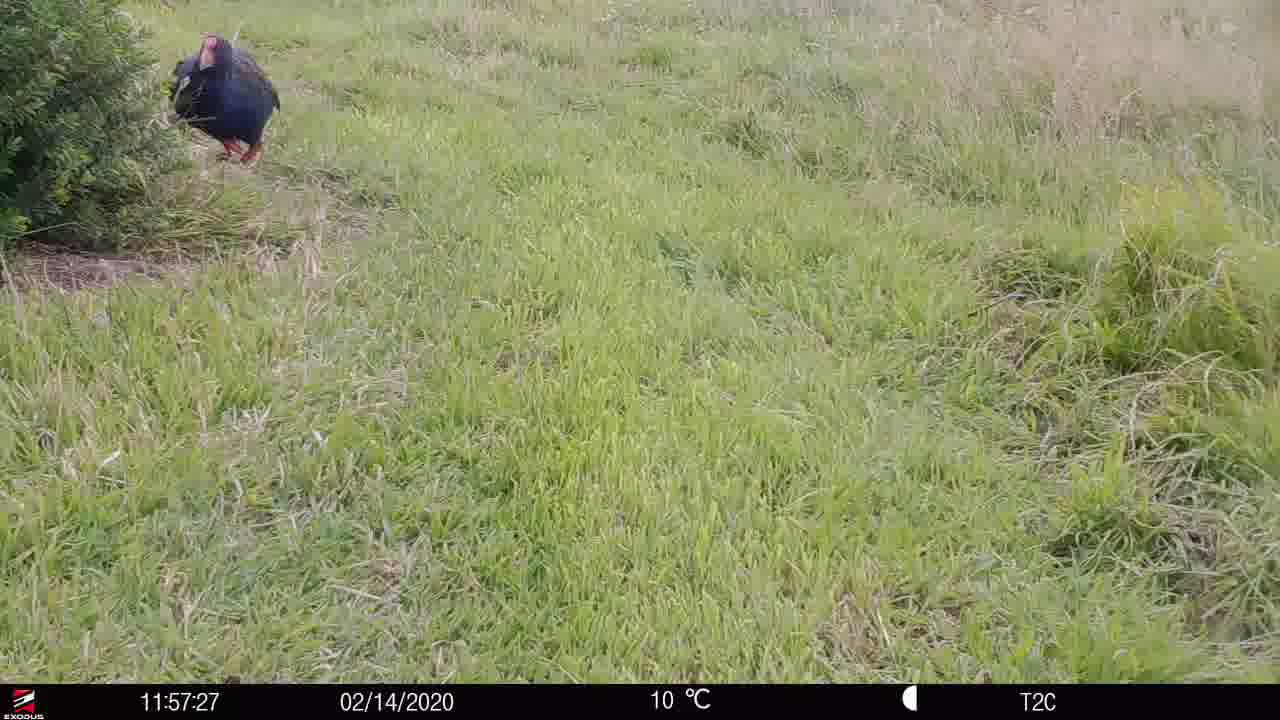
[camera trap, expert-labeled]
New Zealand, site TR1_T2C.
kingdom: Animalia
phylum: Chordata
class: Aves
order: Gruiformes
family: Rallidae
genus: Porphyrio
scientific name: Porphyrio mantelli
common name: takahe